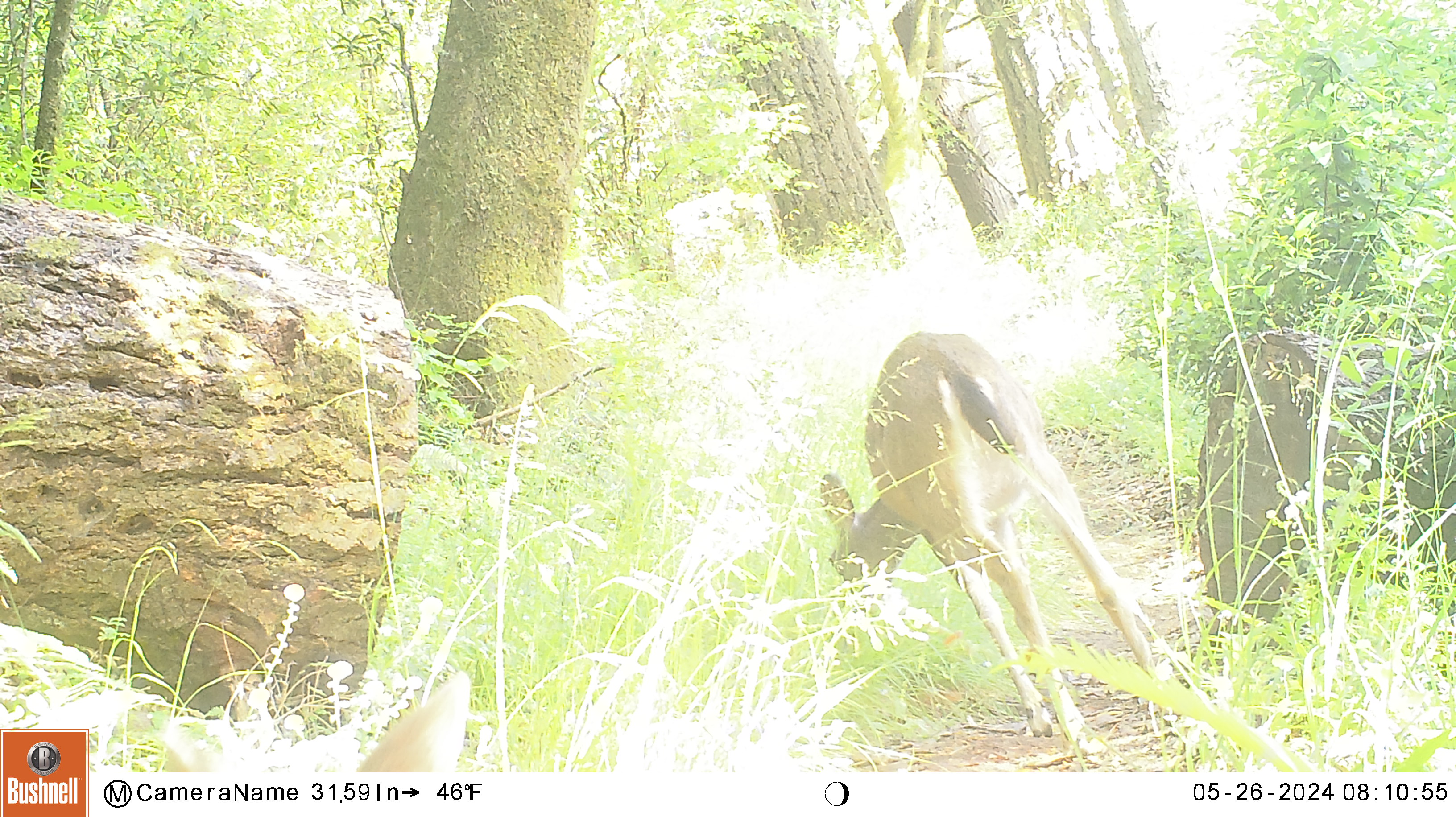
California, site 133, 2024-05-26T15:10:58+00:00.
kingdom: Animalia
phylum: Chordata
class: Mammalia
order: Artiodactyla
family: Cervidae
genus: Odocoileus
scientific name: Odocoileus hemionus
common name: mule deer